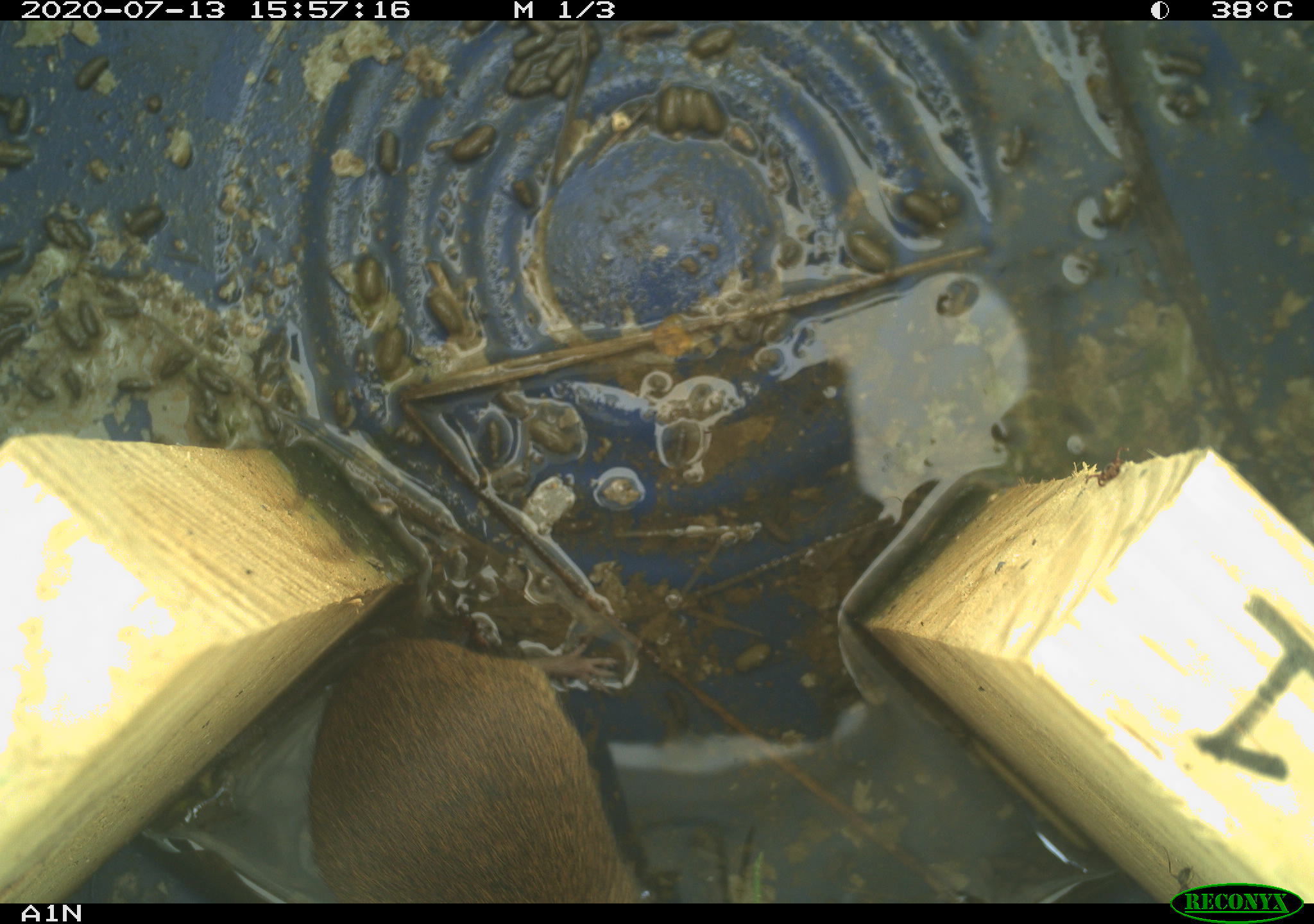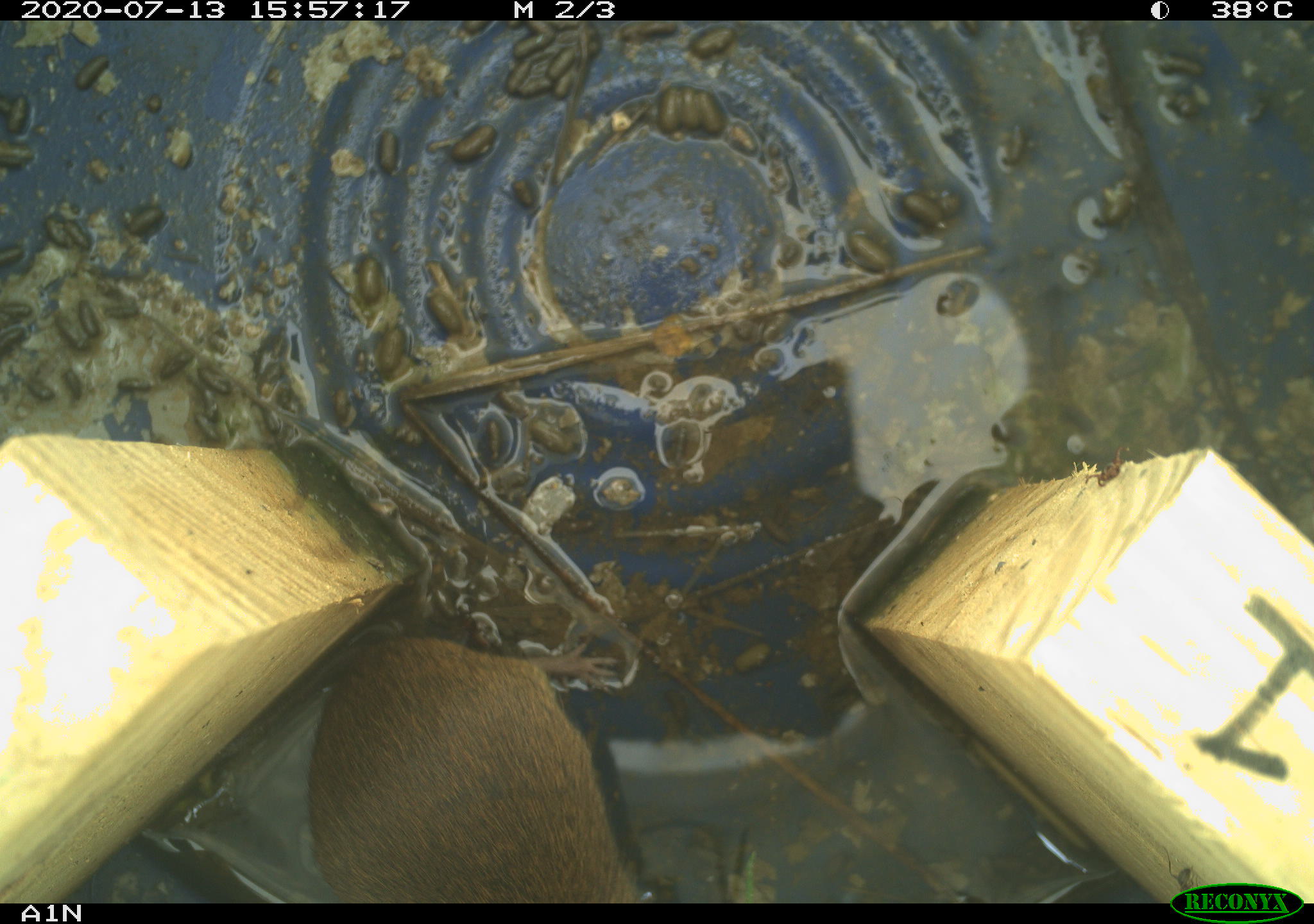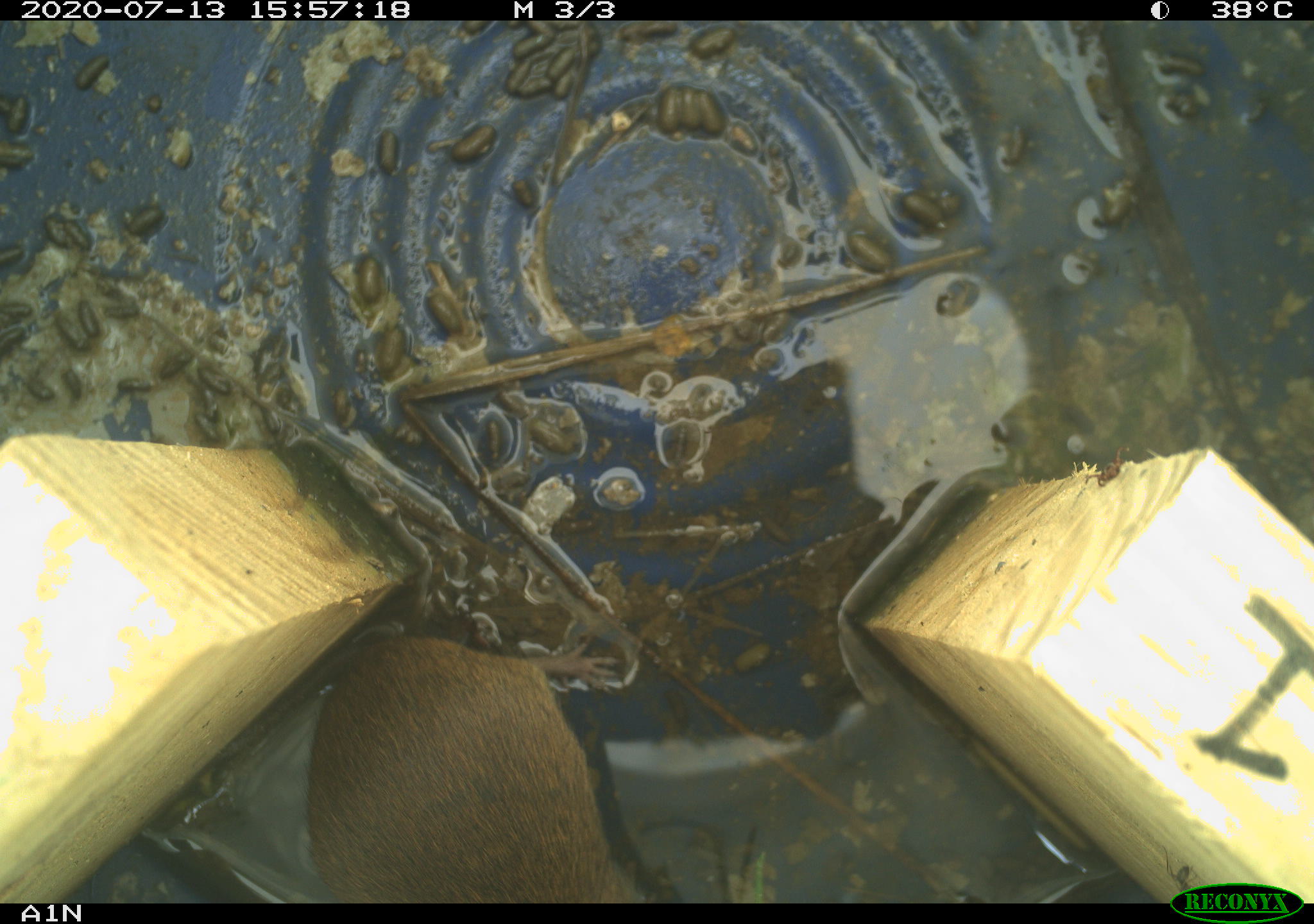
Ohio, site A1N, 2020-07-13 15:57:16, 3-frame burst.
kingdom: Animalia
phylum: Chordata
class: Mammalia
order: Rodentia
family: Cricetidae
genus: Microtus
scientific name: Microtus pennsylvanicus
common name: meadow vole